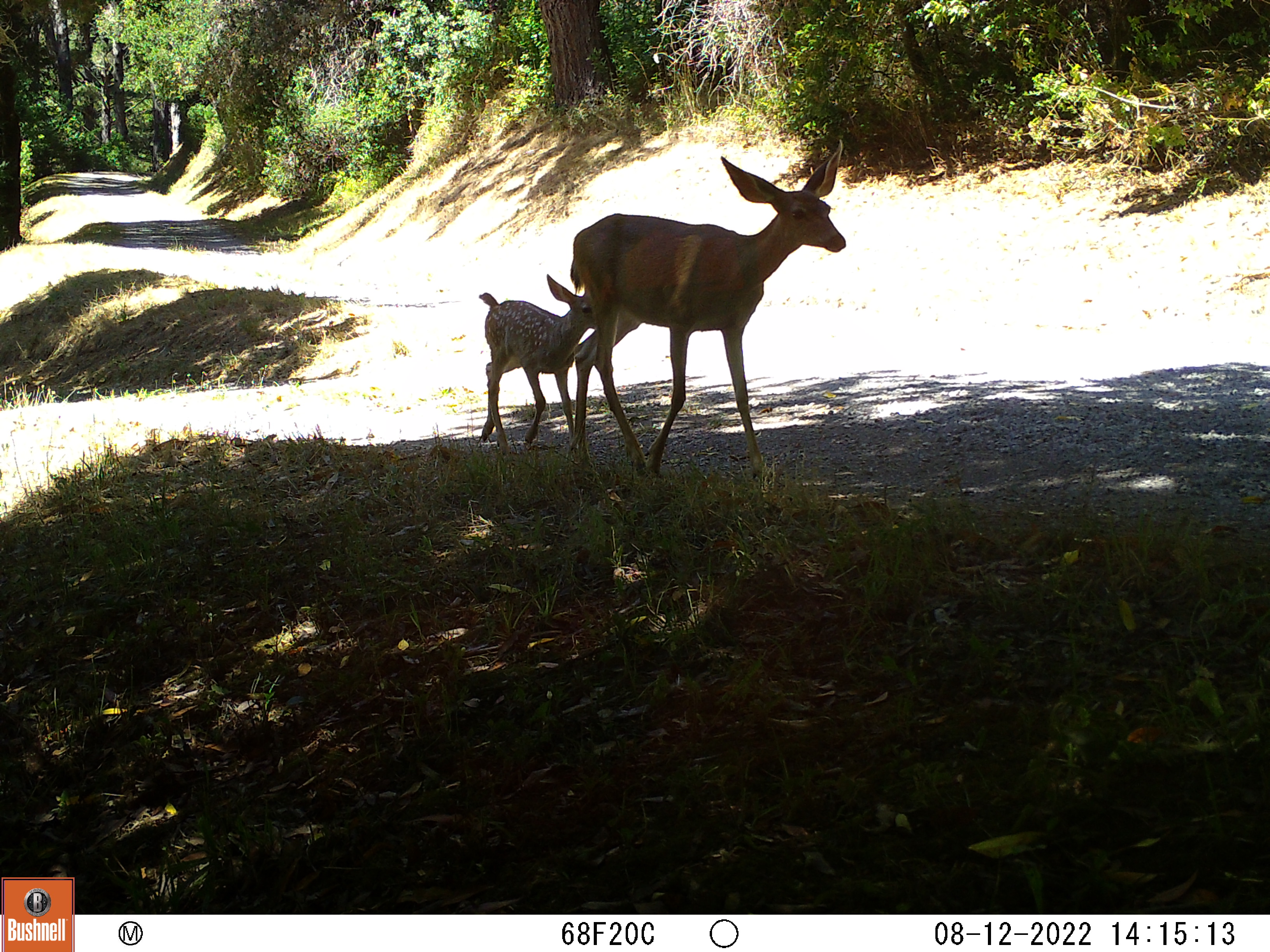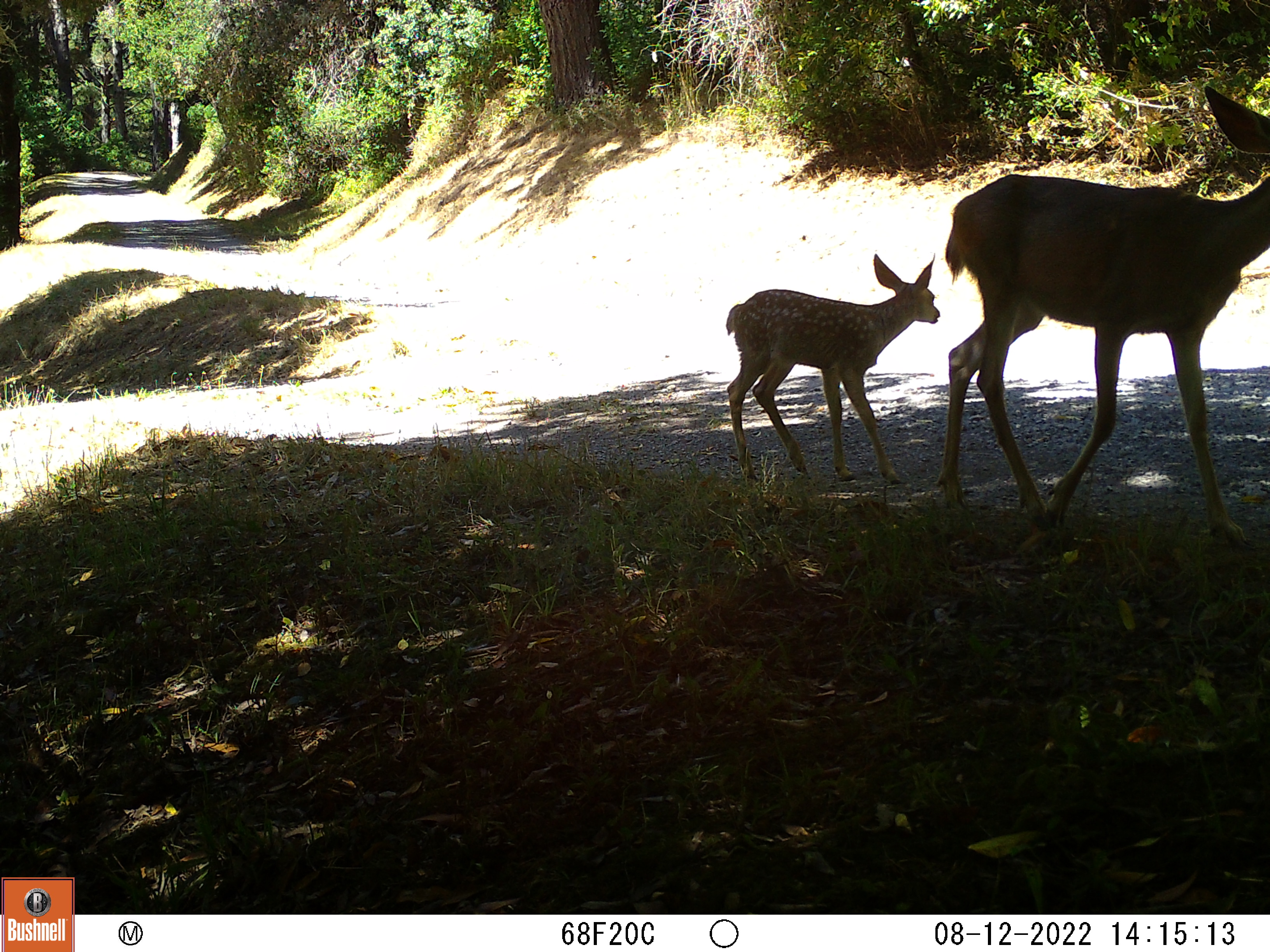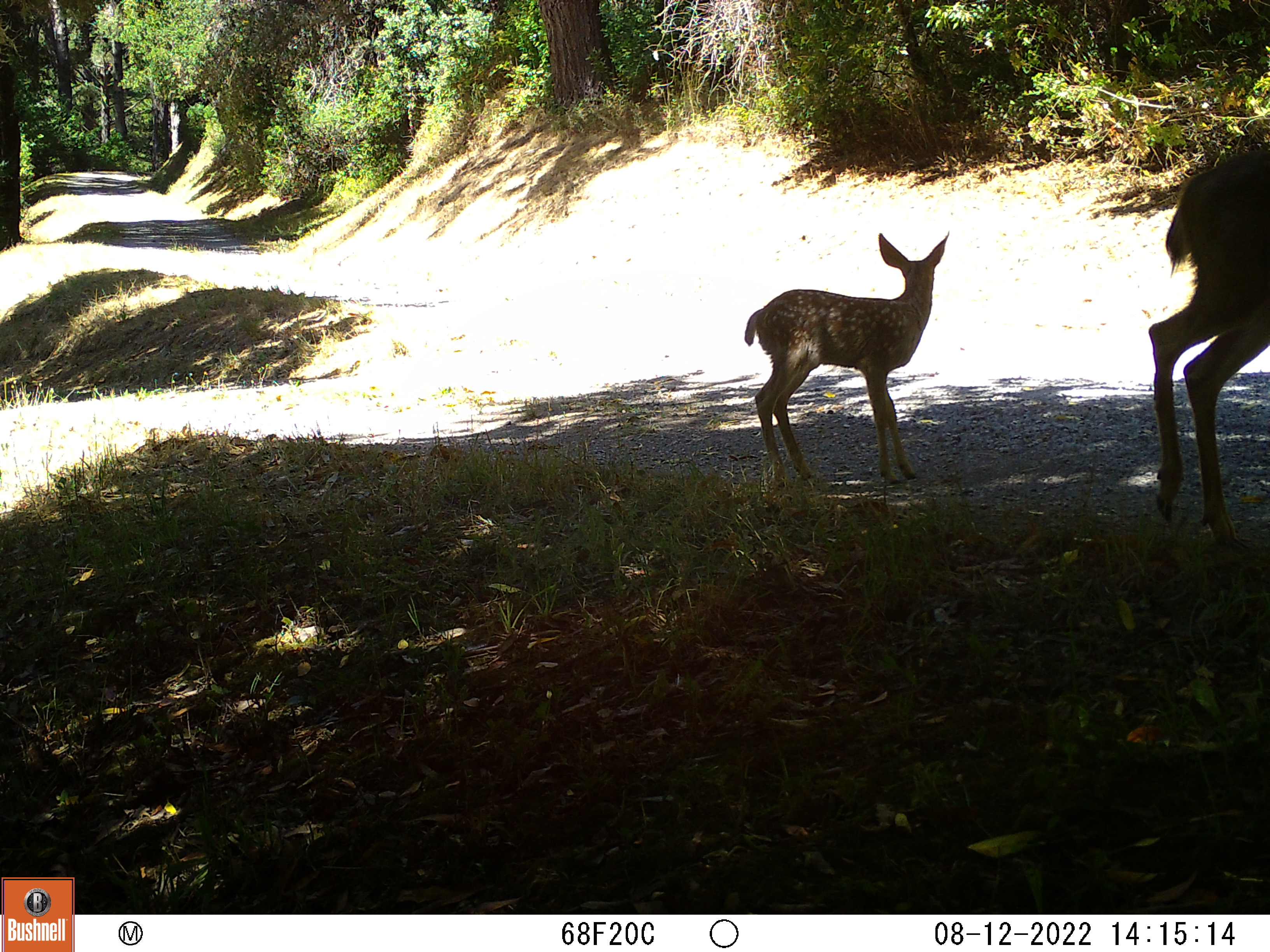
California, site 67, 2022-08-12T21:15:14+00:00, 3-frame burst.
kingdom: Animalia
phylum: Chordata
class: Mammalia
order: Artiodactyla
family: Cervidae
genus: Odocoileus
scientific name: Odocoileus hemionus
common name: mule deer